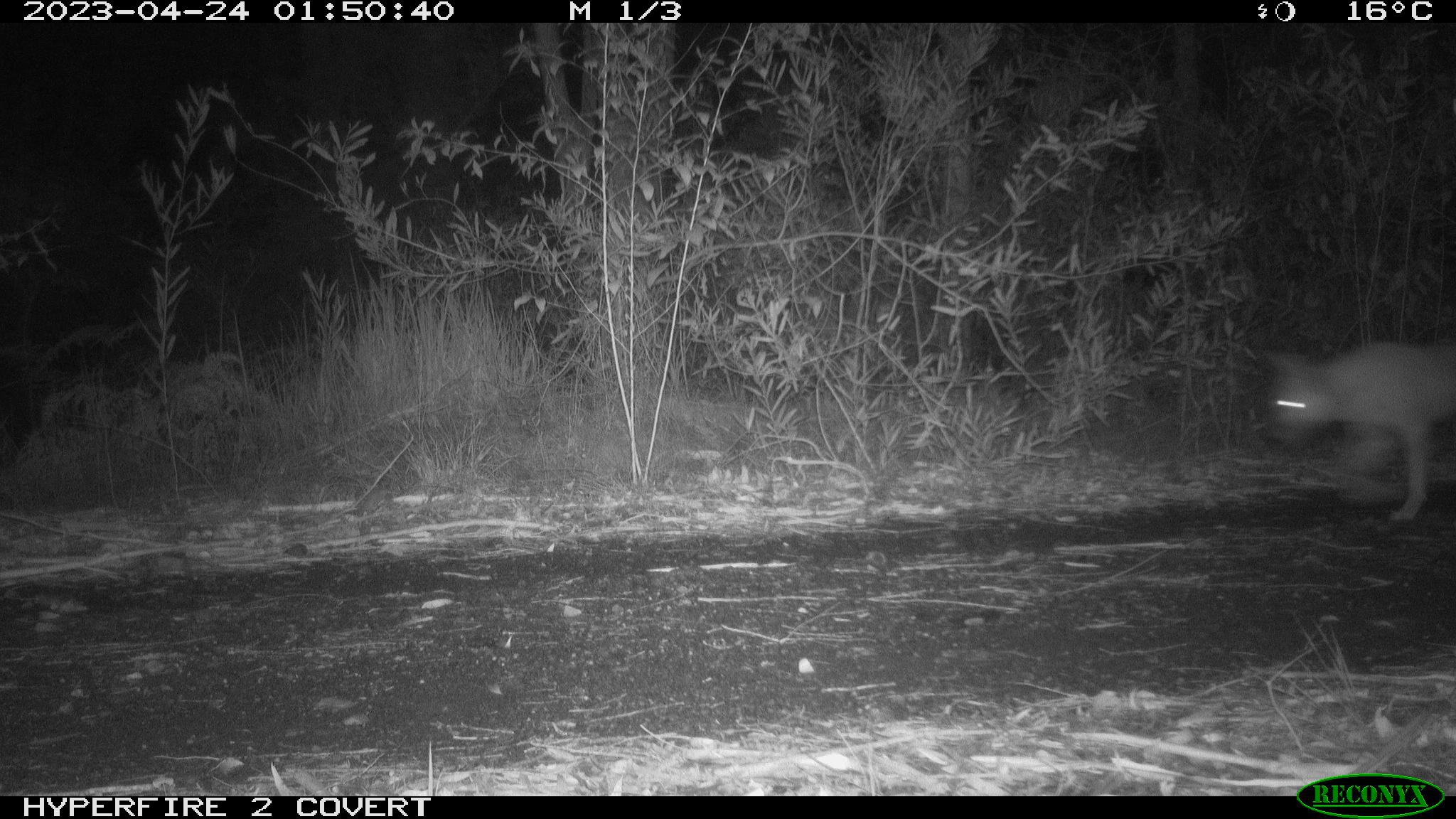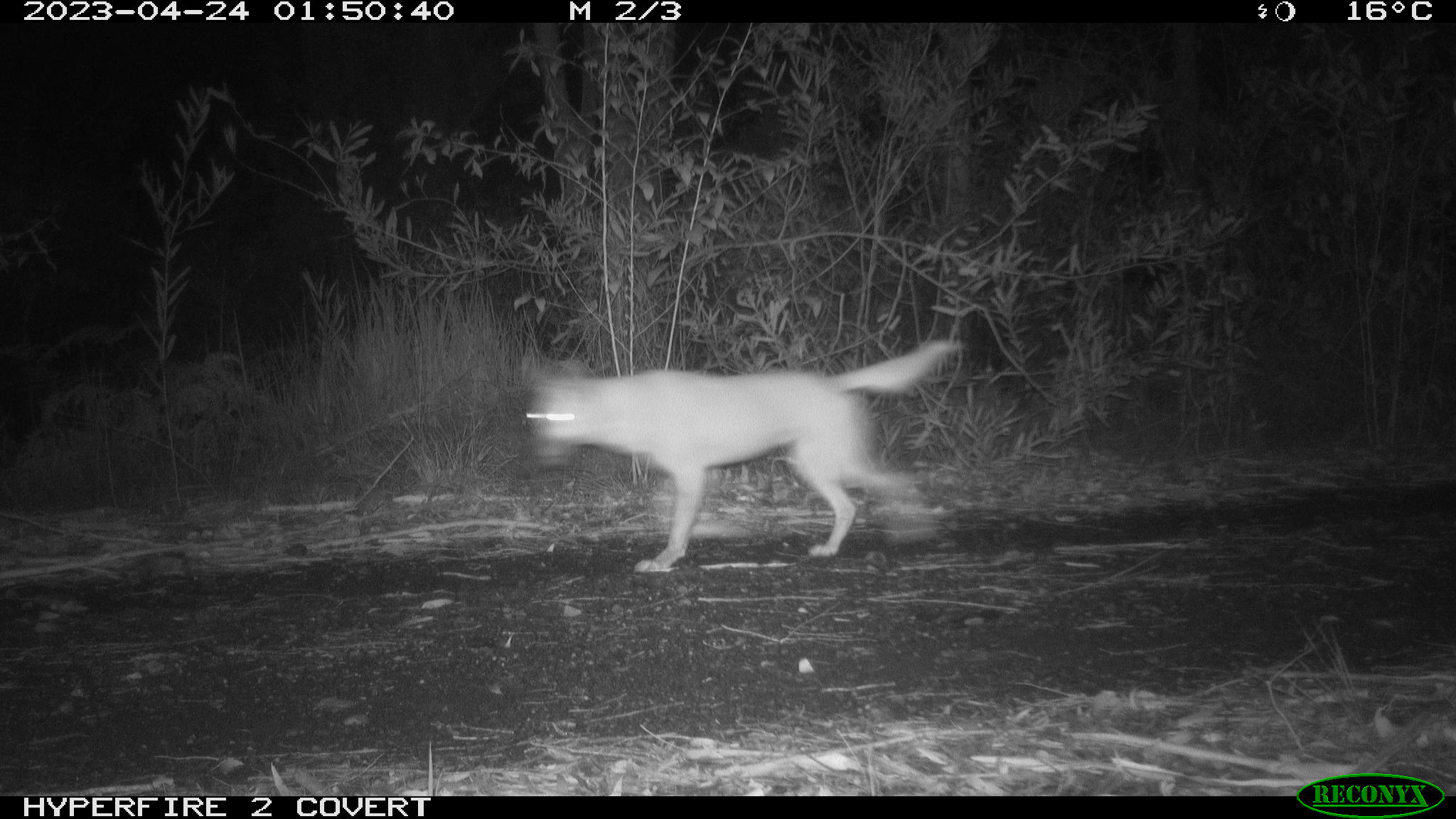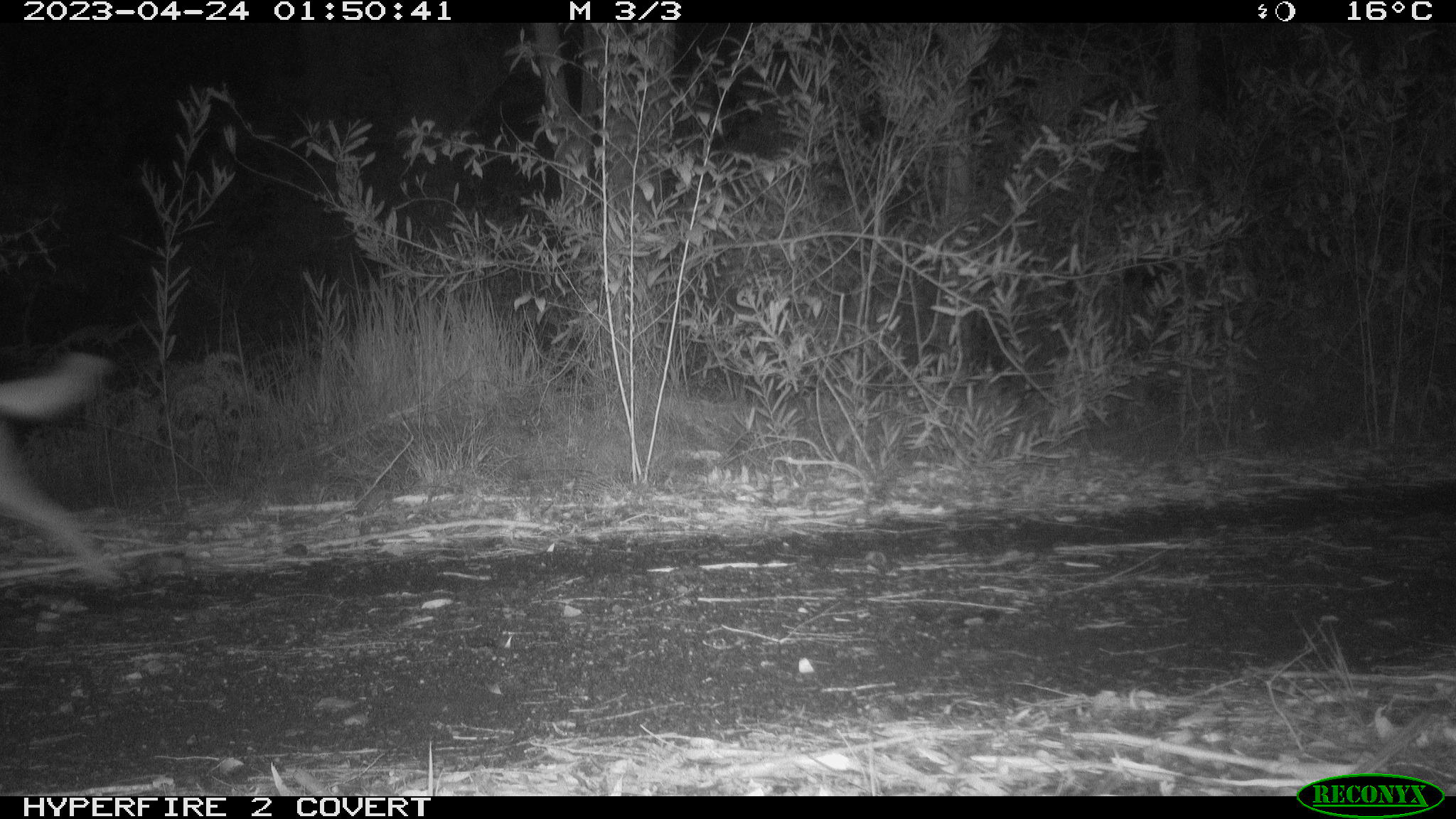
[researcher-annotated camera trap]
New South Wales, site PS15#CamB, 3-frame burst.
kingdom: Animalia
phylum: Chordata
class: Mammalia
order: Carnivora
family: Canidae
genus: Canis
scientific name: Canis familiaris dingo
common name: dingo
Dingo (Canis familiaris dingo).